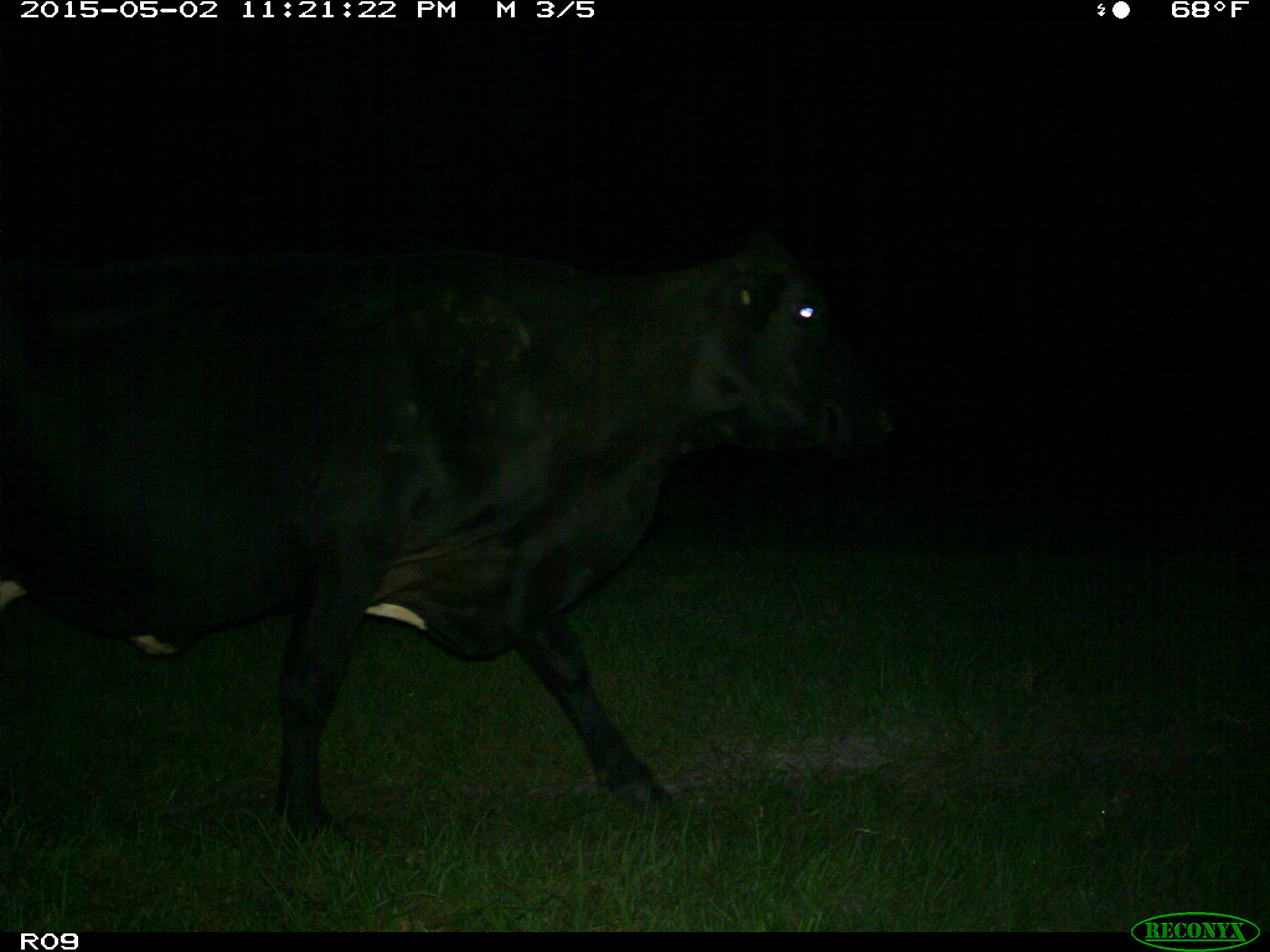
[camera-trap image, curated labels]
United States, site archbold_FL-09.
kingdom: Animalia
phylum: Chordata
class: Mammalia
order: Artiodactyla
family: Bovidae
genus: Bos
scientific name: Bos taurus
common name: domestic cow